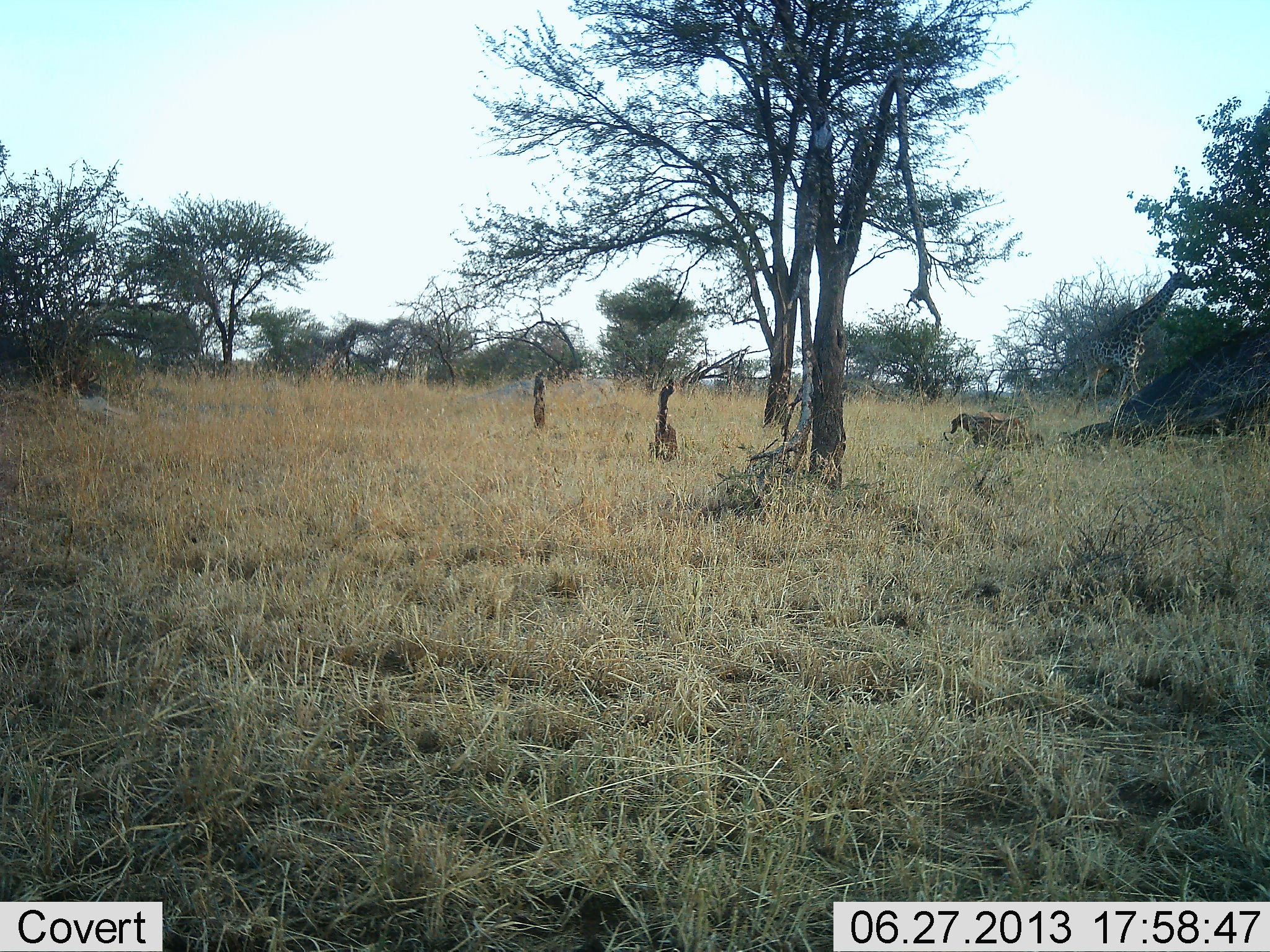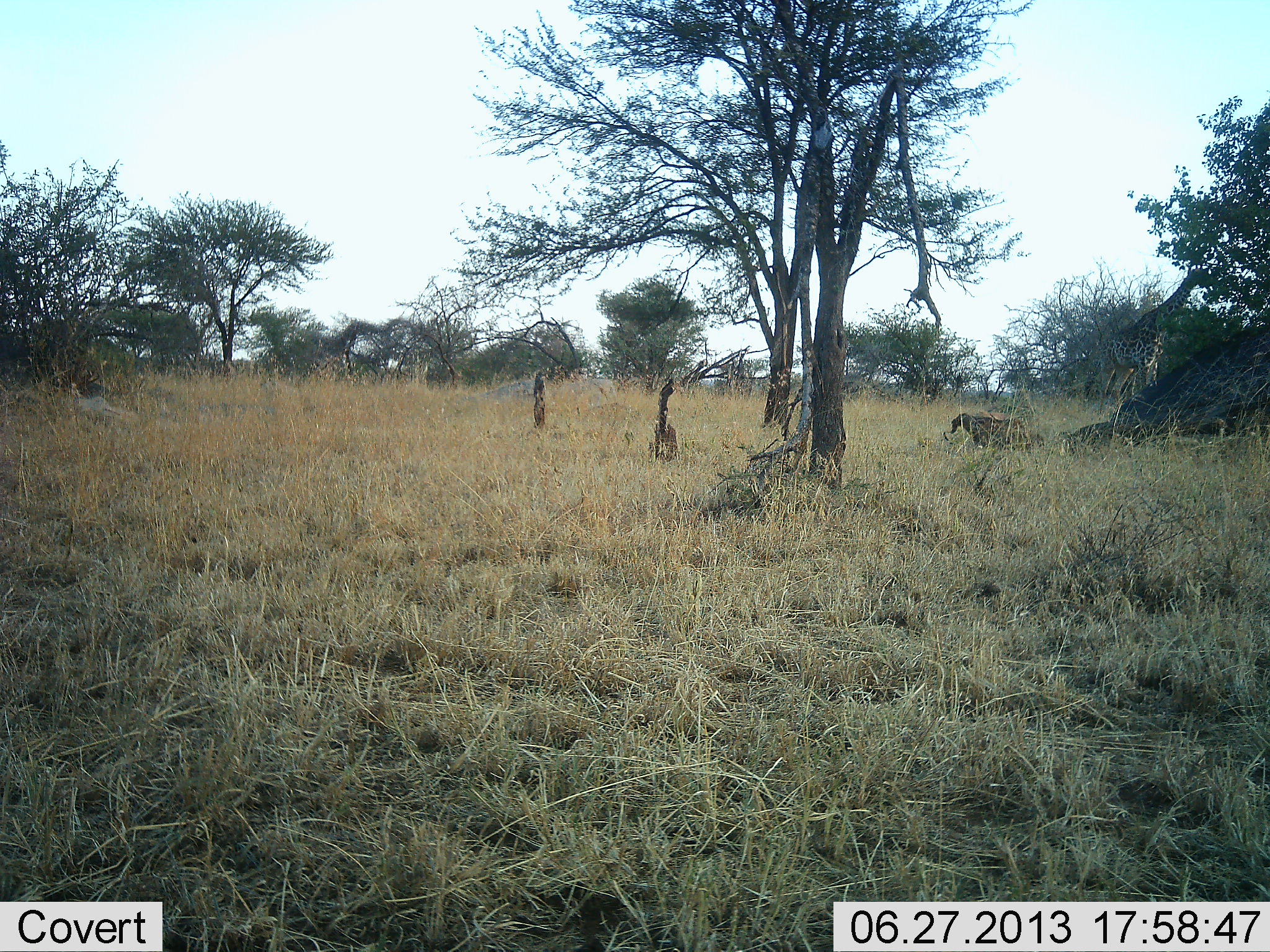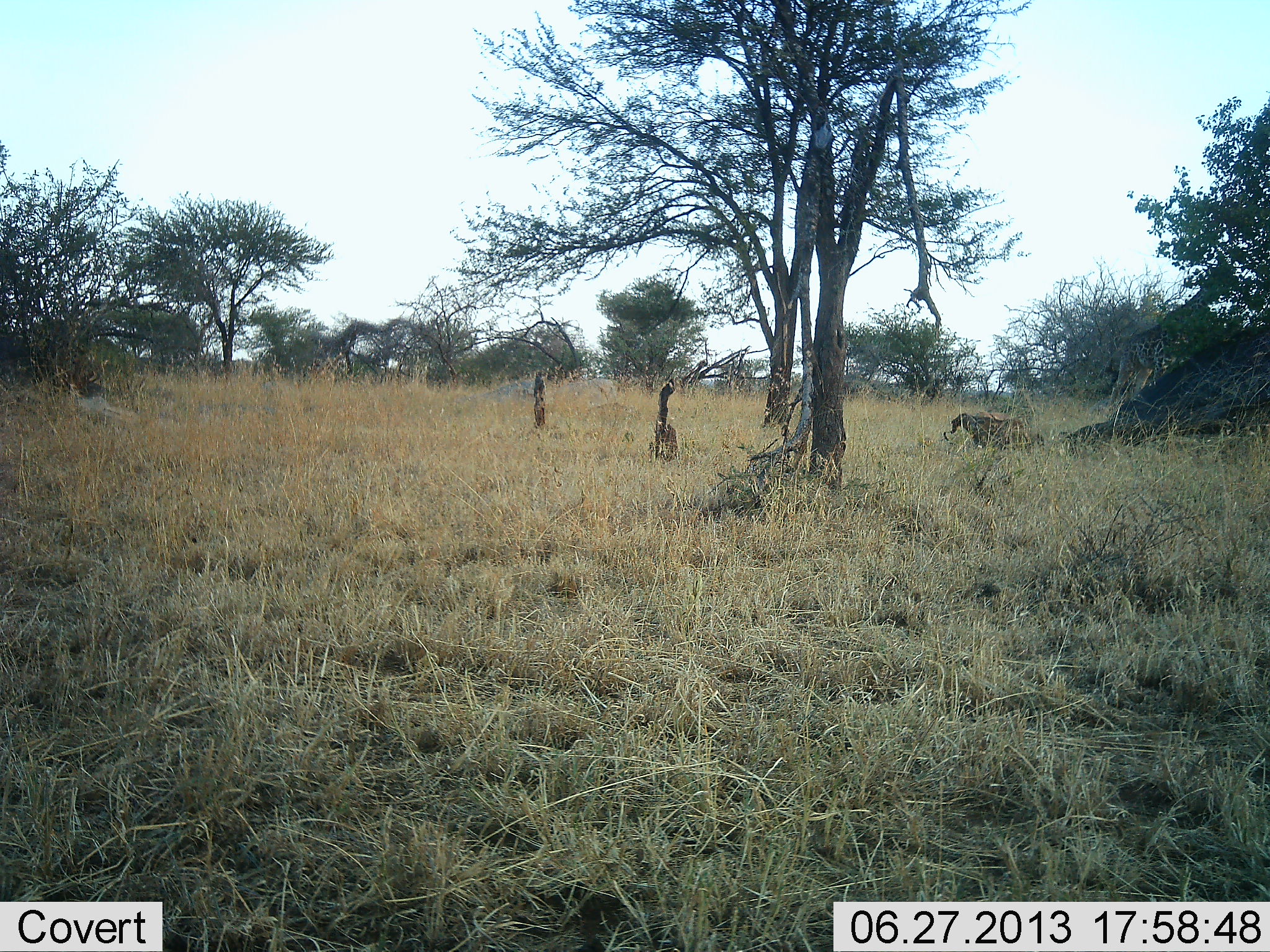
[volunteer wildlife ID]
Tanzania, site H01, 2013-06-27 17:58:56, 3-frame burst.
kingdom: Animalia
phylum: Chordata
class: Mammalia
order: Artiodactyla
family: Giraffidae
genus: Giraffa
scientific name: Giraffa camelopardalis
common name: giraffe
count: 1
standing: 3%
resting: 0%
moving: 88%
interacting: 0%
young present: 3%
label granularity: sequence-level